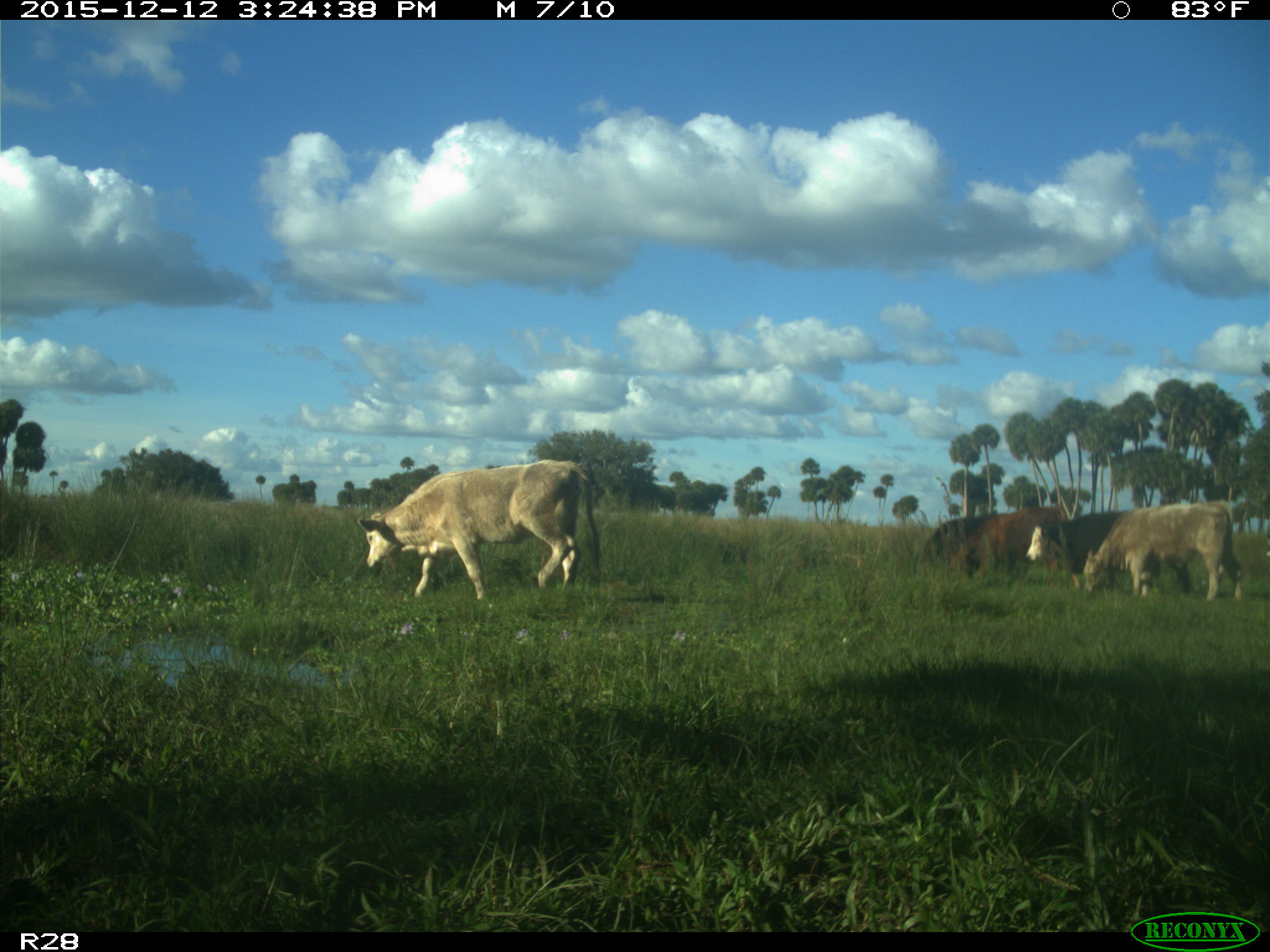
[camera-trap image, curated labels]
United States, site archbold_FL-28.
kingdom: Animalia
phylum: Chordata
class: Mammalia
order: Artiodactyla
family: Bovidae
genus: Bos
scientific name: Bos taurus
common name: domestic cow